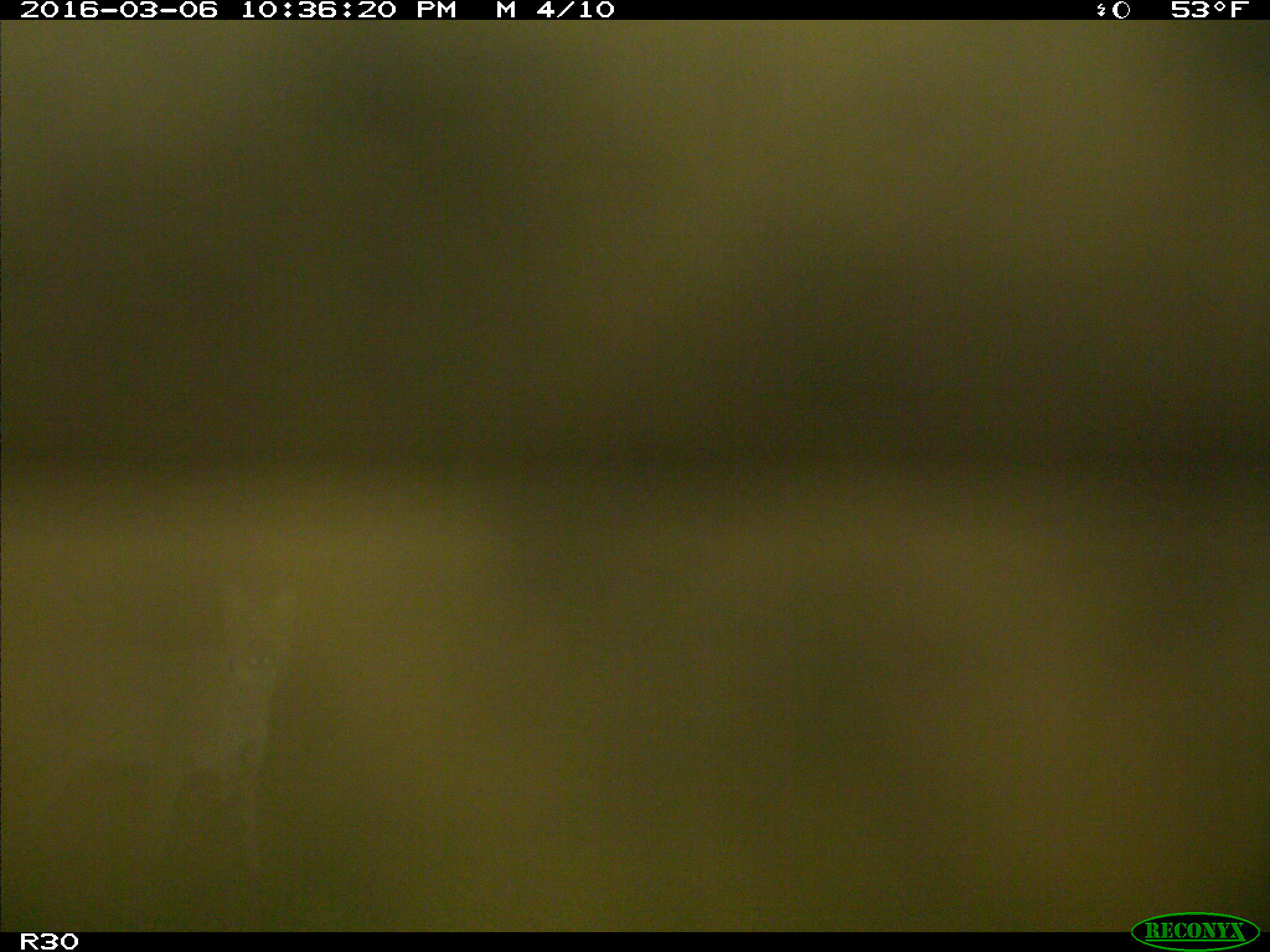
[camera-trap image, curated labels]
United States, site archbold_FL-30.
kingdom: Animalia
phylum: Chordata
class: Mammalia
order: Carnivora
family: Felidae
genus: Lynx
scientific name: Lynx rufus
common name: bobcat